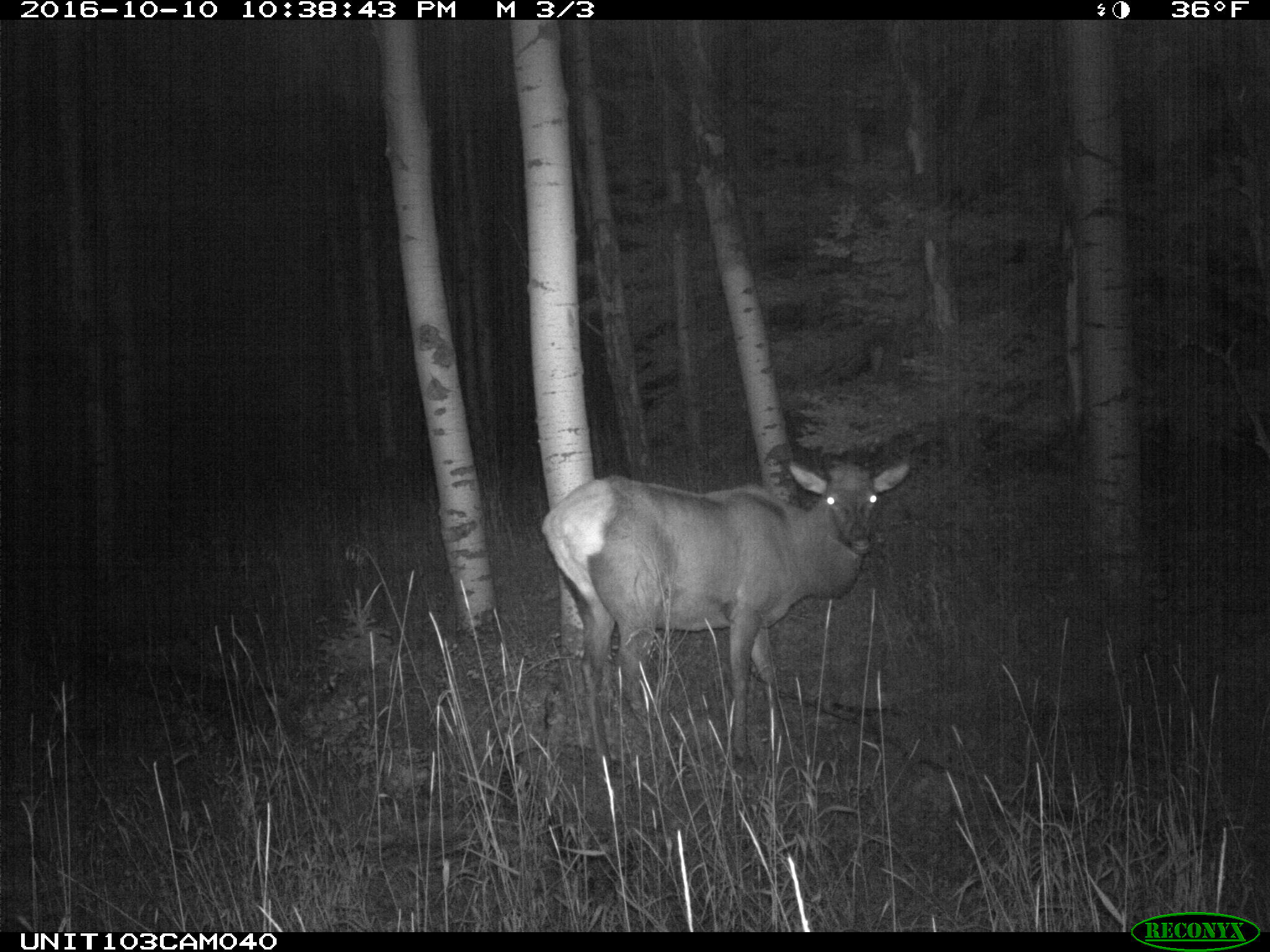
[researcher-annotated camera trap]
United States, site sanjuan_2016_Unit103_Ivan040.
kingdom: Animalia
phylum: Chordata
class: Mammalia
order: Artiodactyla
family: Cervidae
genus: Cervus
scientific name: Cervus elaphus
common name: red deer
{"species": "Cervus elaphus (red deer)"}